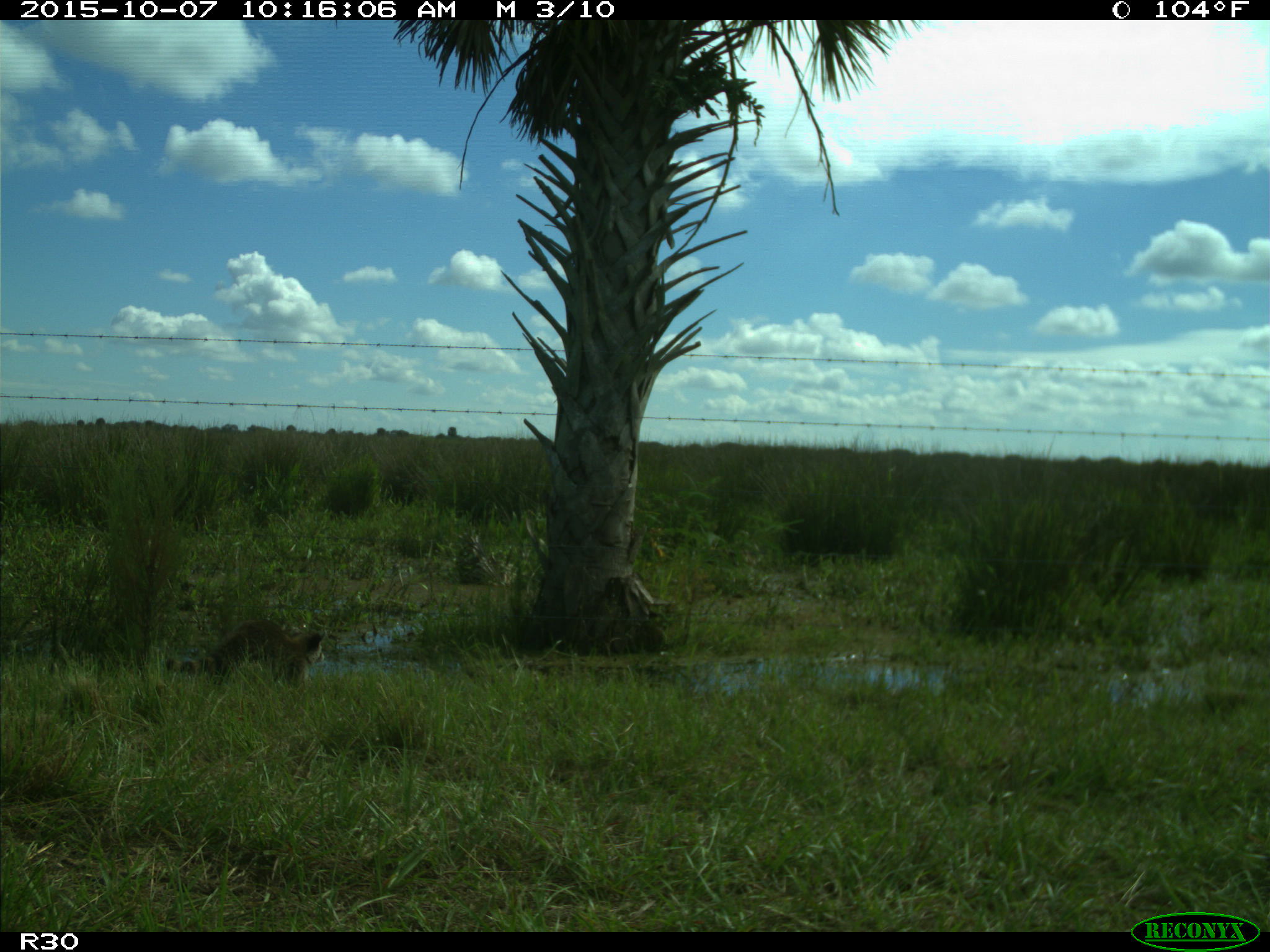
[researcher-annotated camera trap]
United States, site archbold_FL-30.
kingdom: Animalia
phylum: Chordata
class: Mammalia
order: Carnivora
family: Procyonidae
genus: Procyon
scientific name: Procyon lotor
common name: common raccoon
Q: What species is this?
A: Procyon lotor (common raccoon).